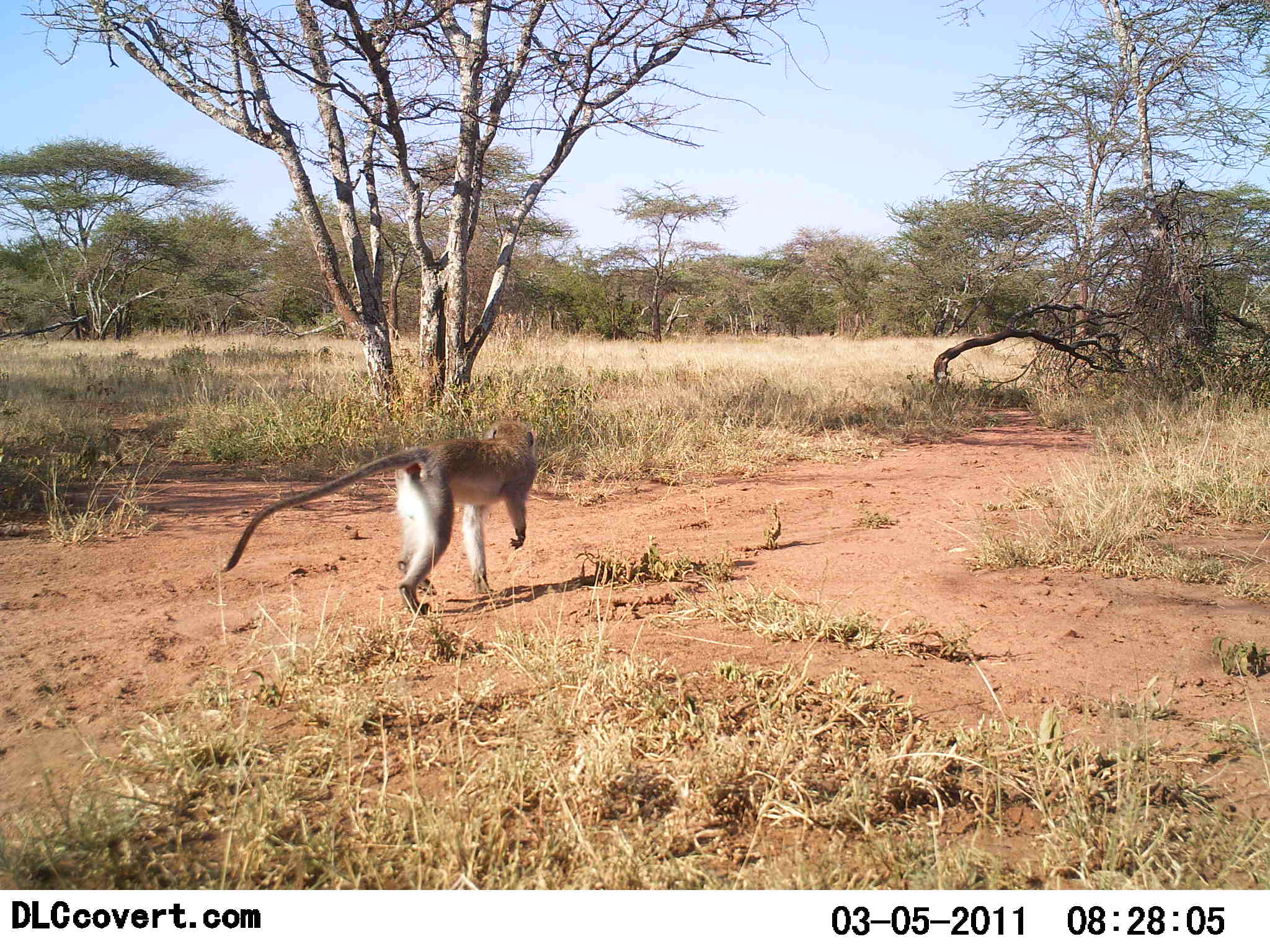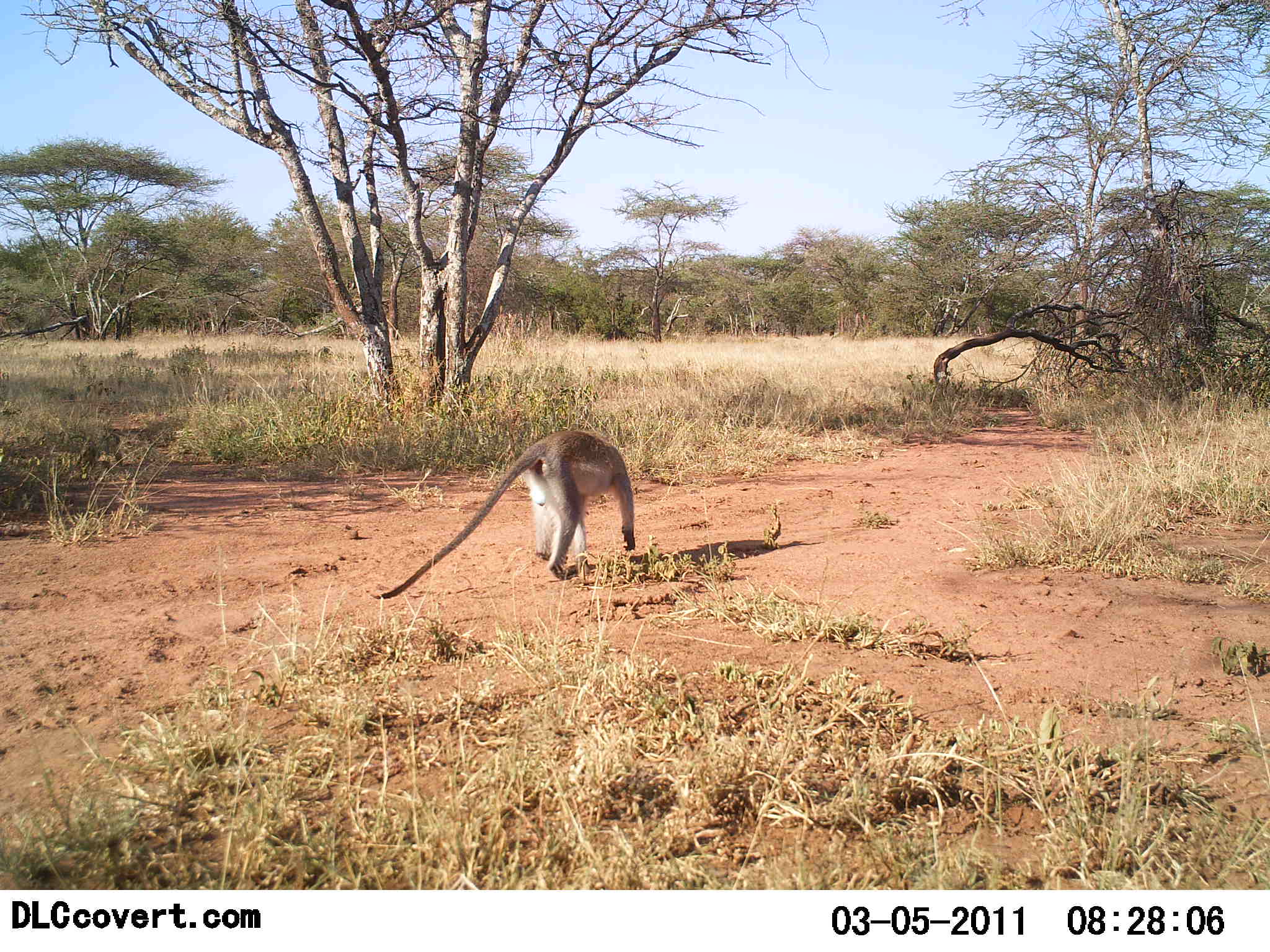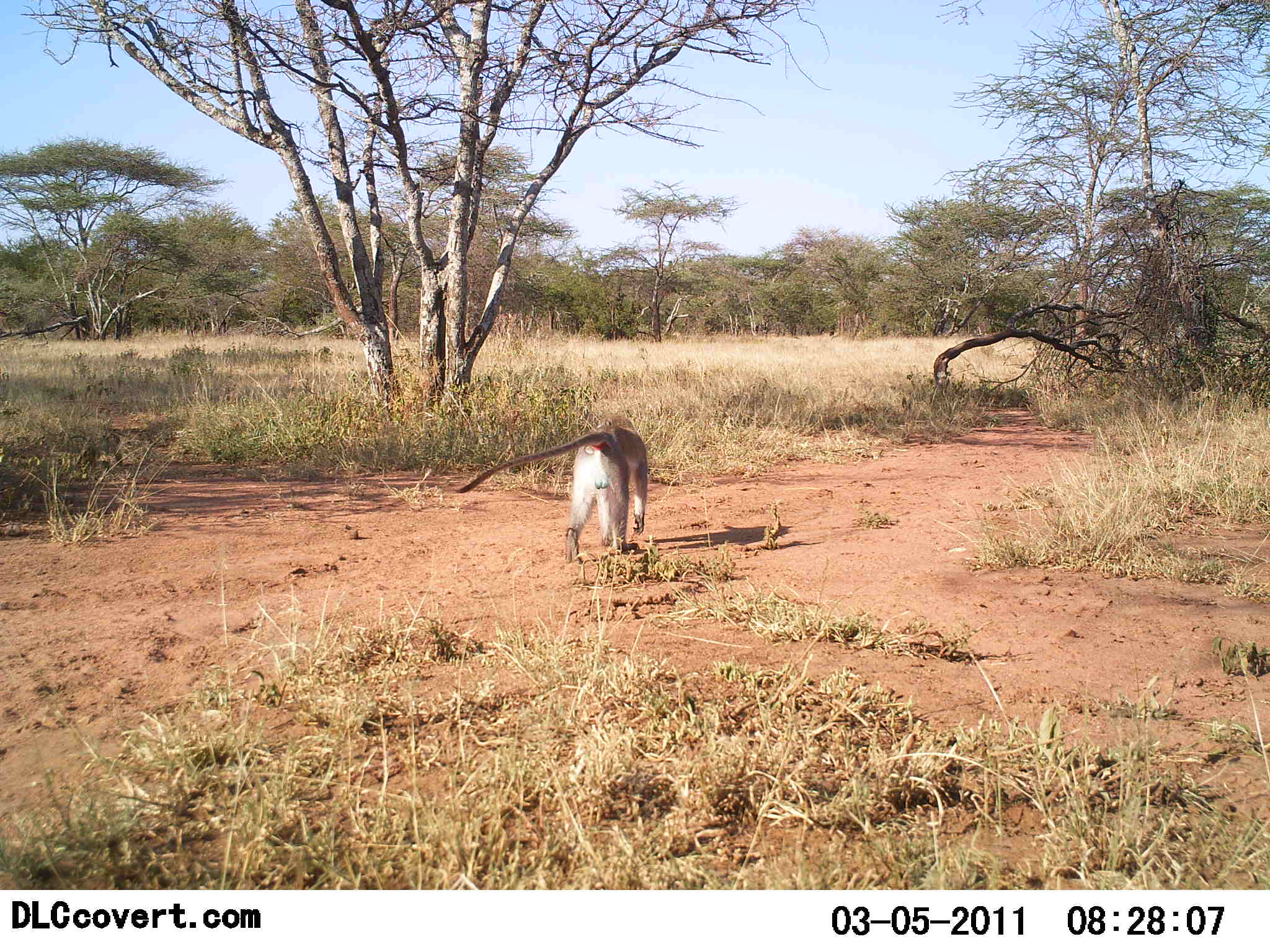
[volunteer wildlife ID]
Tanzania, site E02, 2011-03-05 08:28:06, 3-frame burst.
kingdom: Animalia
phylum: Chordata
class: Mammalia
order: Primates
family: Cercopithecidae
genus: Chlorocebus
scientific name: Chlorocebus pygerythrus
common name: vervet monkey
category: monkeyvervet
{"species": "monkeyvervet (vervet monkey) (Chlorocebus pygerythrus)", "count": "1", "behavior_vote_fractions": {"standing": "0%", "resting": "0%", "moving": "100%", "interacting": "0%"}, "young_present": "0%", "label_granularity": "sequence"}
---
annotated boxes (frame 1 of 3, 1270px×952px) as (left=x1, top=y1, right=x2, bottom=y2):
animal: (left=220, top=421, right=543, bottom=619)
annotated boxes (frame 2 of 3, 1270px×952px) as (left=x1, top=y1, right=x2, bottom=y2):
animal: (left=370, top=429, right=635, bottom=601)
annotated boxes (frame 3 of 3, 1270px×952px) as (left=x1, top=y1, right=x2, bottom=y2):
animal: (left=453, top=412, right=649, bottom=566)